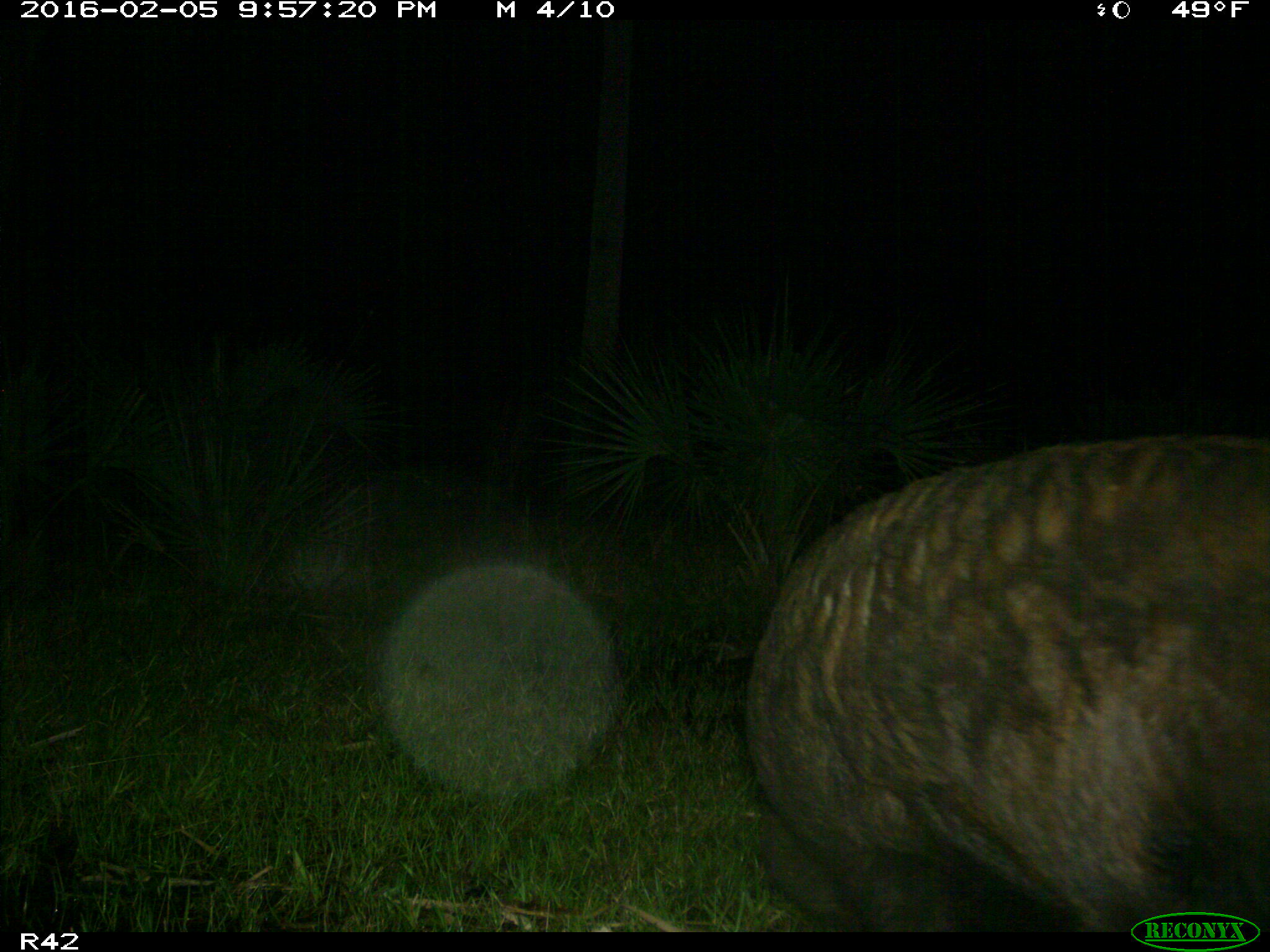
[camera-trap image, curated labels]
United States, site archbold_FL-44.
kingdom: Animalia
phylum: Chordata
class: Mammalia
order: Artiodactyla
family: Suidae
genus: Sus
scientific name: Sus scrofa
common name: wild boar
Sus scrofa (wild boar).